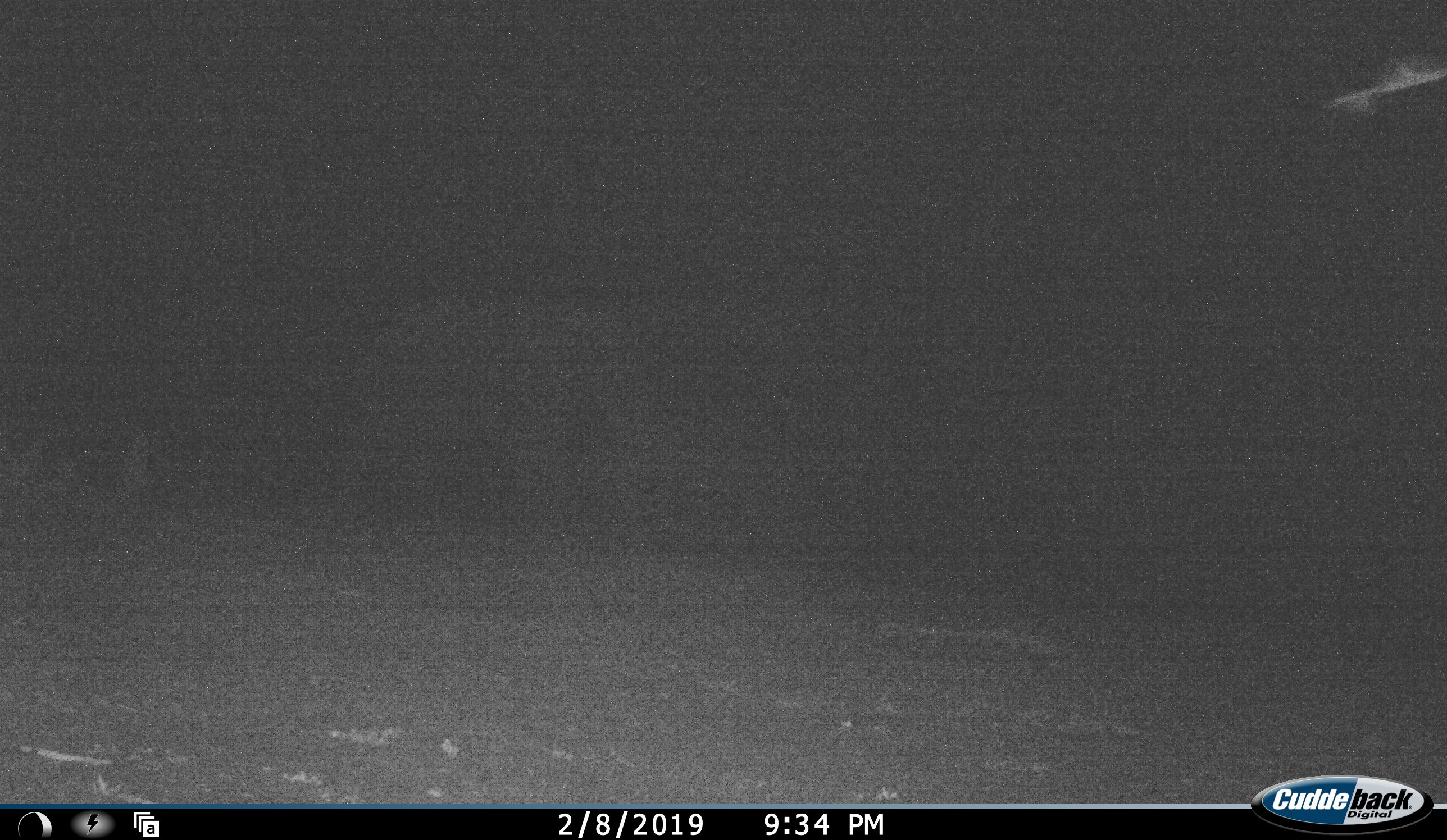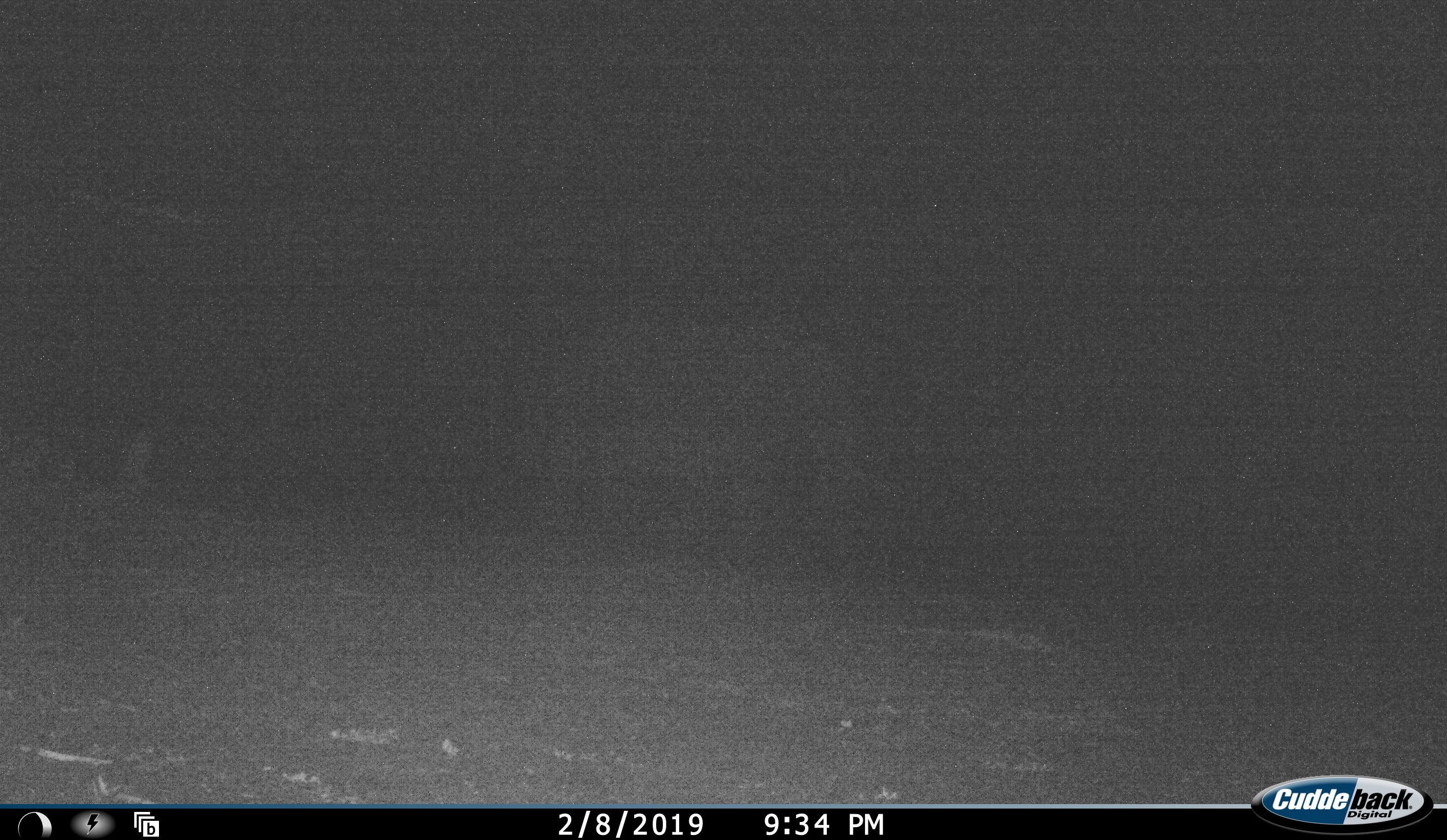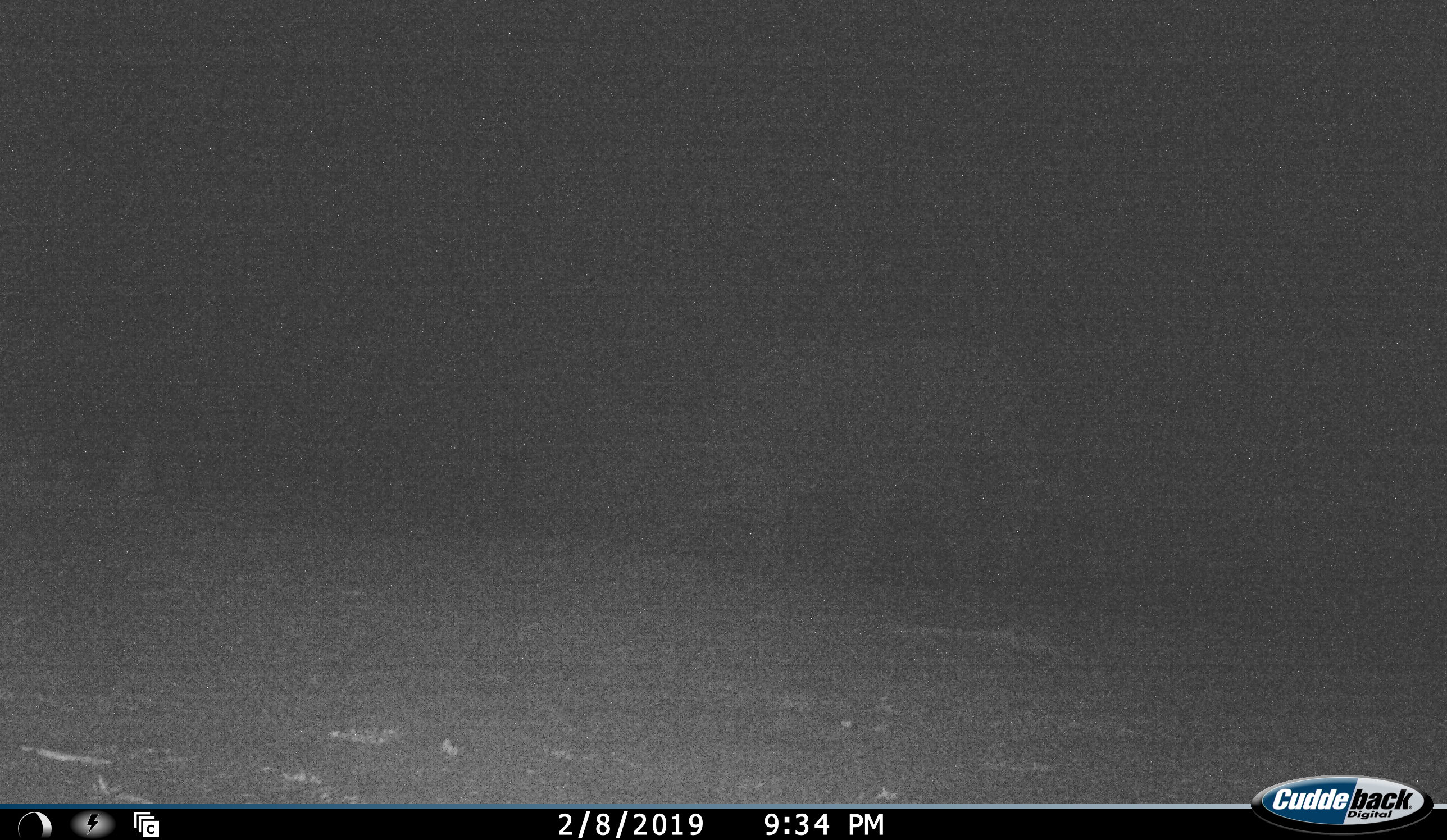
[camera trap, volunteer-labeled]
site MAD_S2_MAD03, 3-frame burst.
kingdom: Animalia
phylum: Chordata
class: Mammalia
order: Proboscidea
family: Elephantidae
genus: Loxodonta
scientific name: Loxodonta africana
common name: african bush elephant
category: elephant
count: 1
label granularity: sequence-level